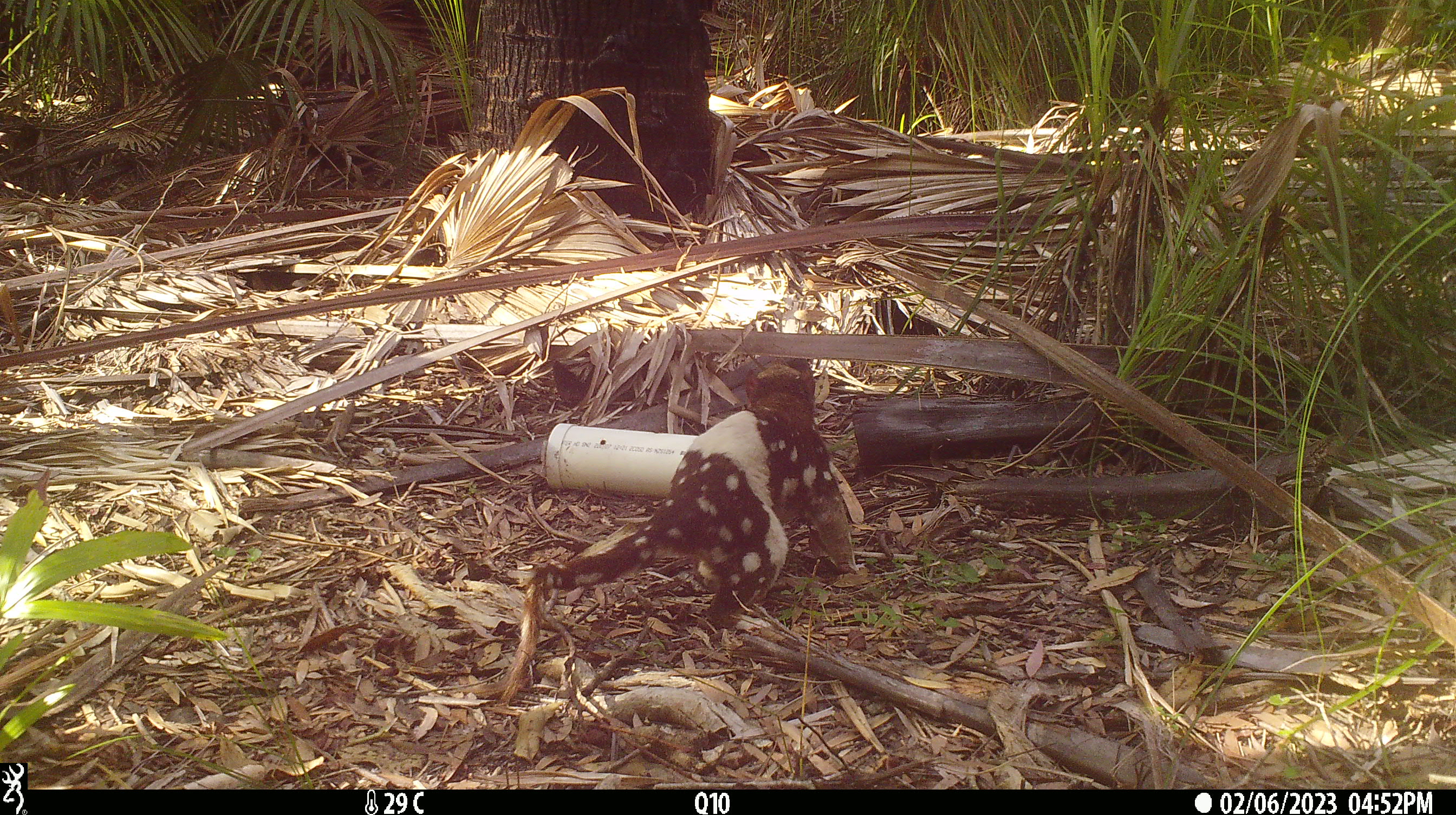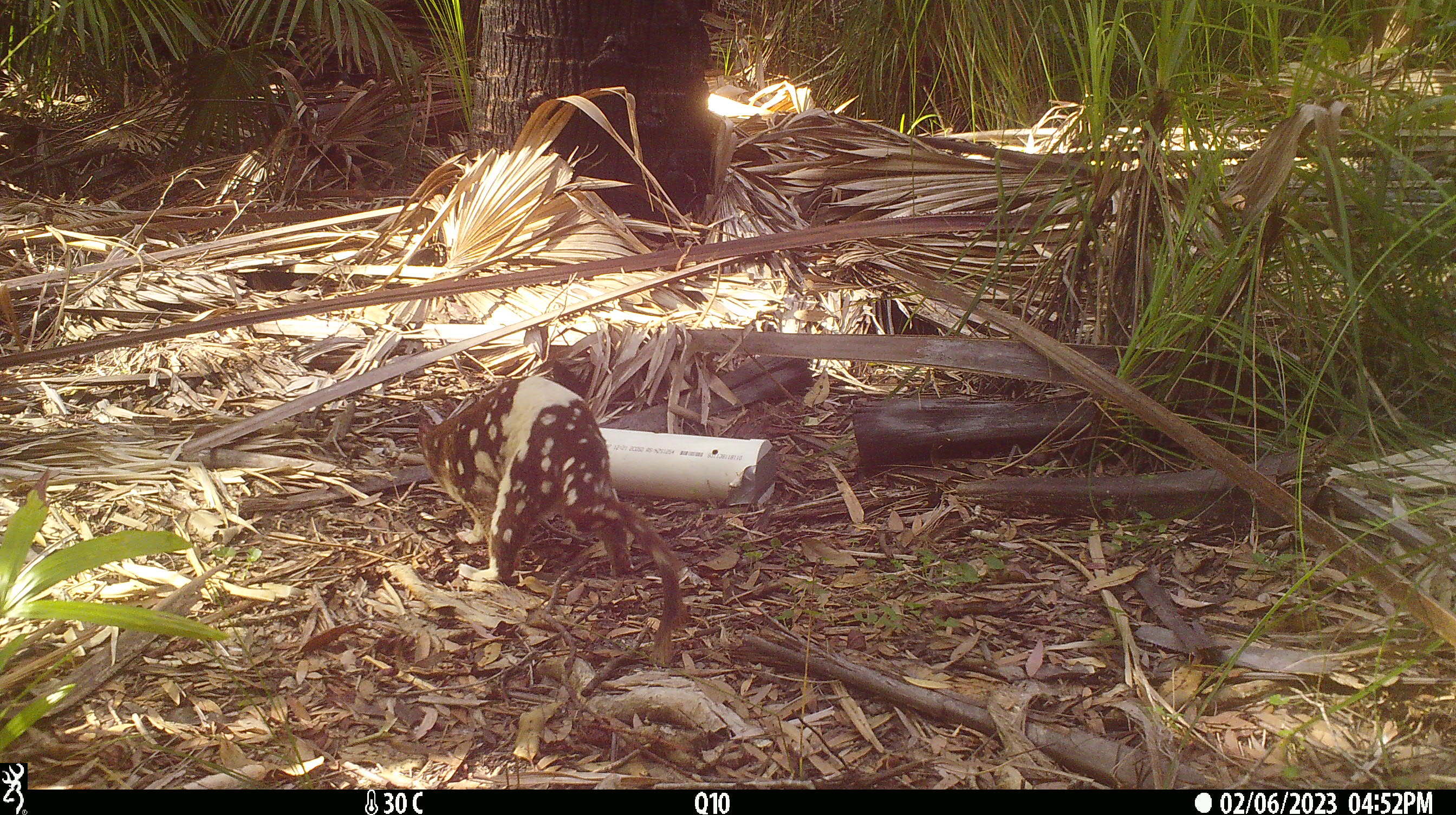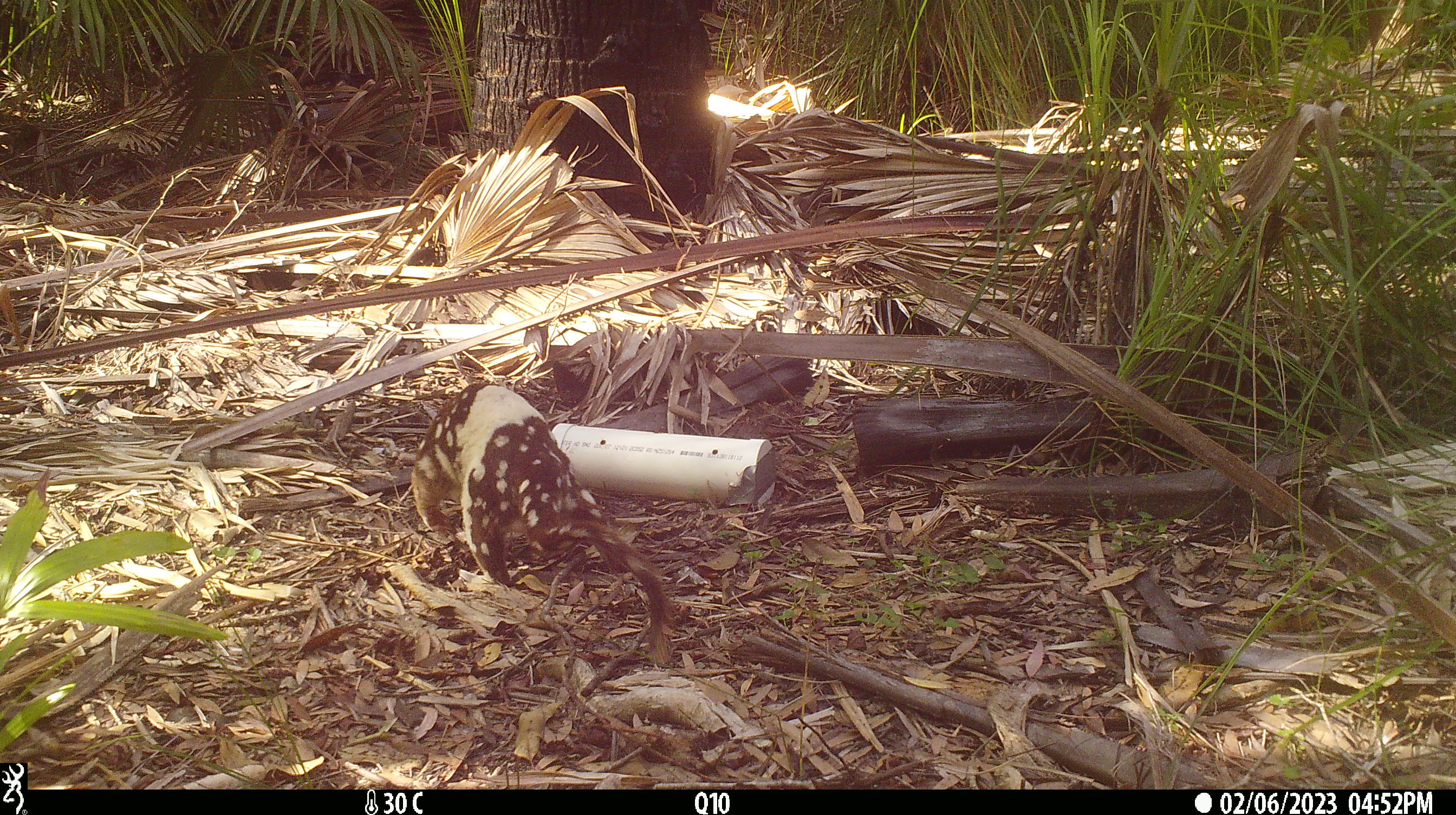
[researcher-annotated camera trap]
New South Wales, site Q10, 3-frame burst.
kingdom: Animalia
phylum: Chordata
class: Mammalia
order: Dasyuromorphia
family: Dasyuridae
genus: Dasyurus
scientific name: Dasyurus maculatus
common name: spotted-tailed quoll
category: quoll